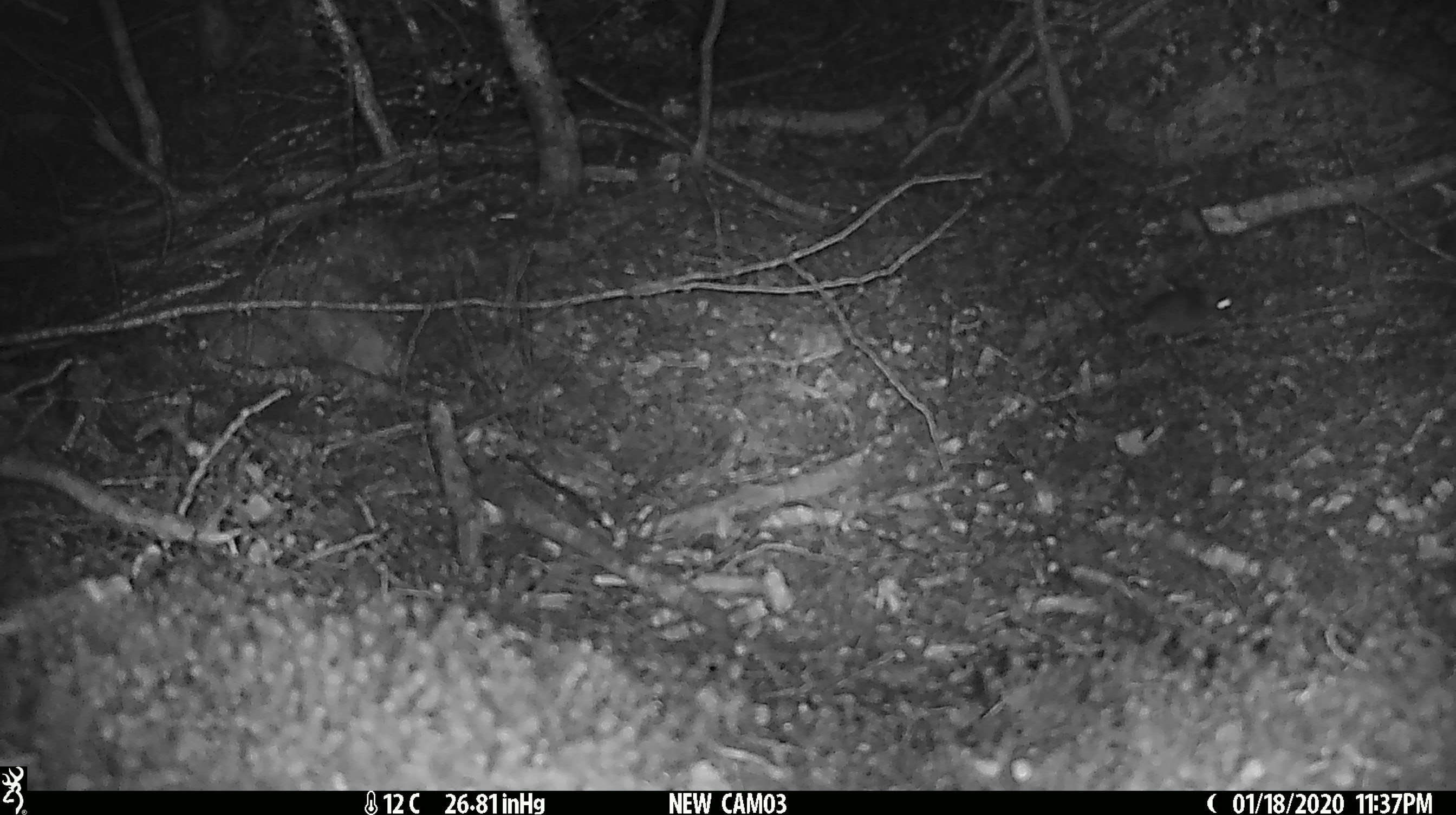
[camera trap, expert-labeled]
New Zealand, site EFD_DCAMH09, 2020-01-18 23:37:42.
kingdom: Animalia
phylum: Chordata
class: Mammalia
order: Rodentia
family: Muridae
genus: Mus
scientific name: Mus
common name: mouse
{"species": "mouse (Mus)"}